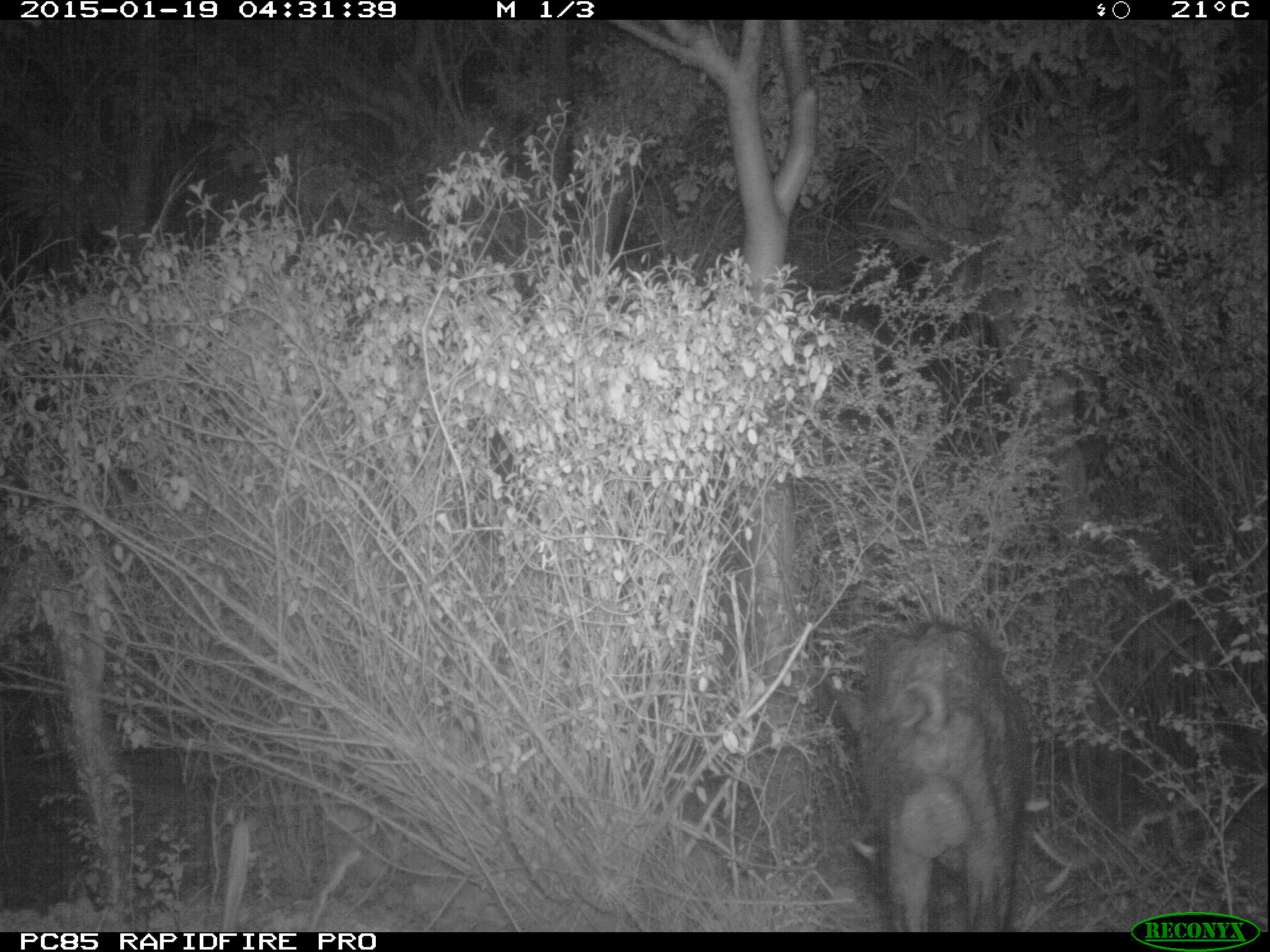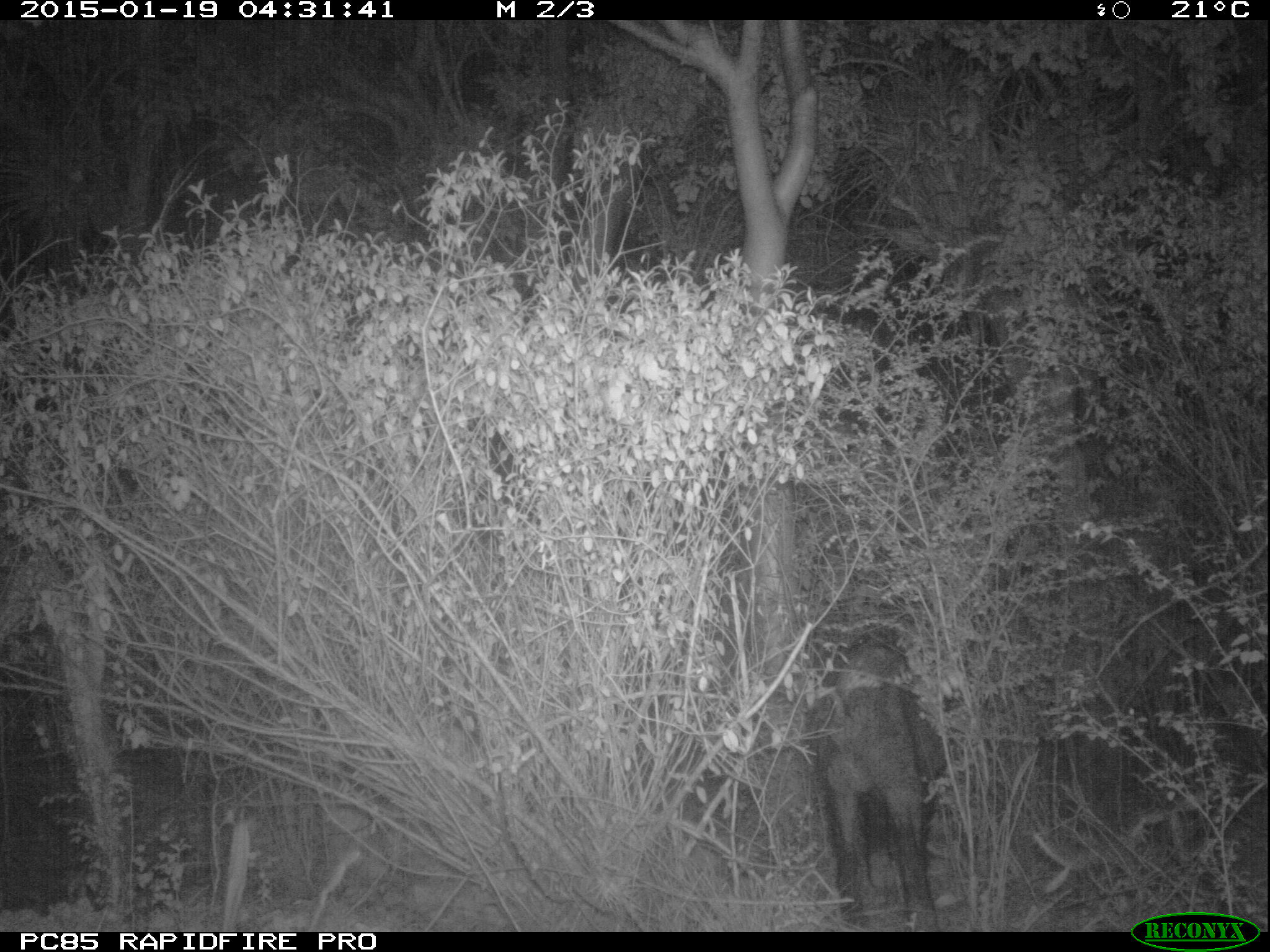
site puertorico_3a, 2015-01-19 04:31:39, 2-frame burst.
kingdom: Animalia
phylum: Chordata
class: Mammalia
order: Artiodactyla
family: Suidae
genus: Sus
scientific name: Sus scrofa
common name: pig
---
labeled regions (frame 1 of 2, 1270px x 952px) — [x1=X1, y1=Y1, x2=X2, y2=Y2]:
pig: [x1=834, y1=612, x2=1034, y2=932]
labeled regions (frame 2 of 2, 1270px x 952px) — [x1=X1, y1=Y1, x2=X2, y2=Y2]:
pig: [x1=810, y1=627, x2=948, y2=927]